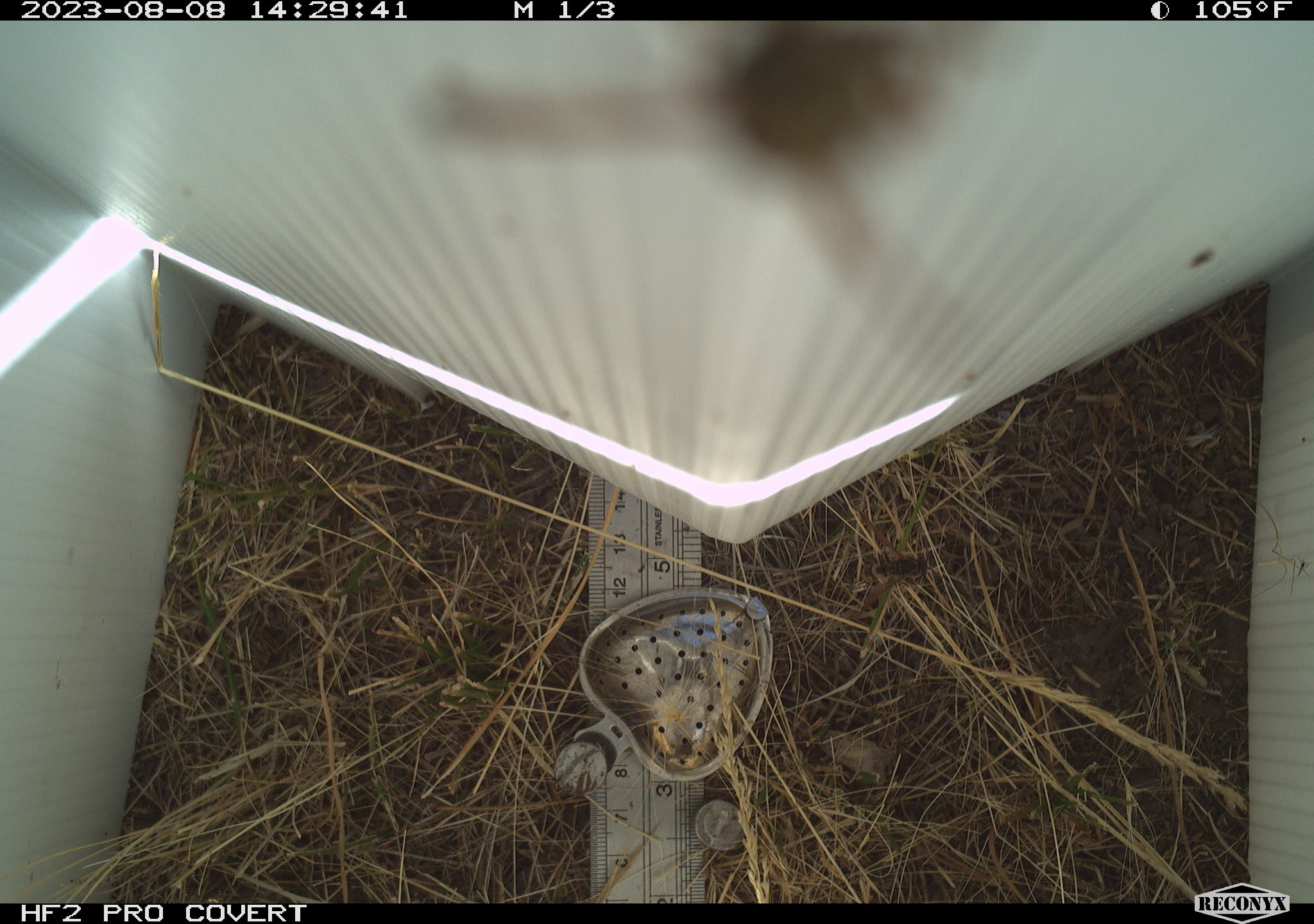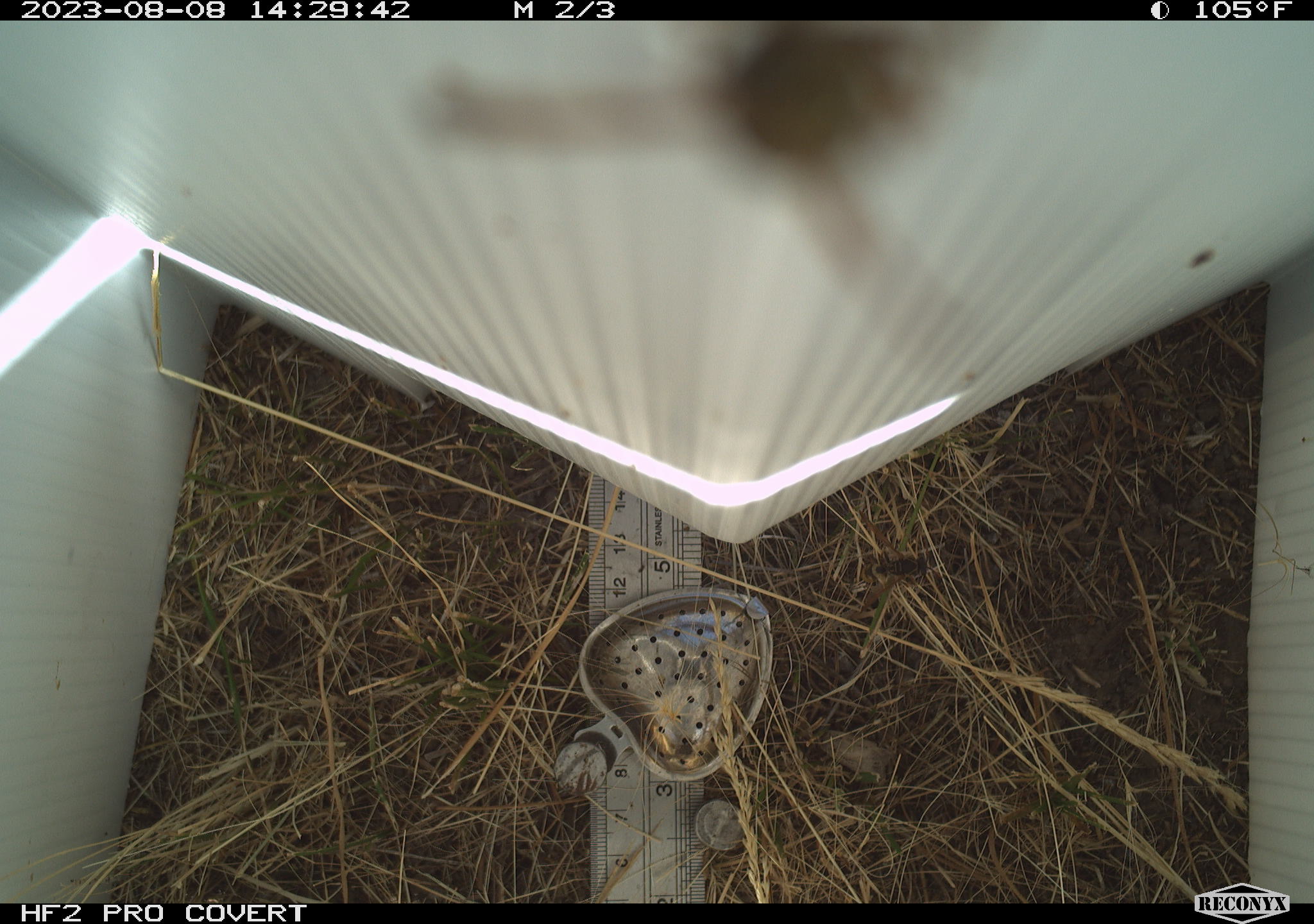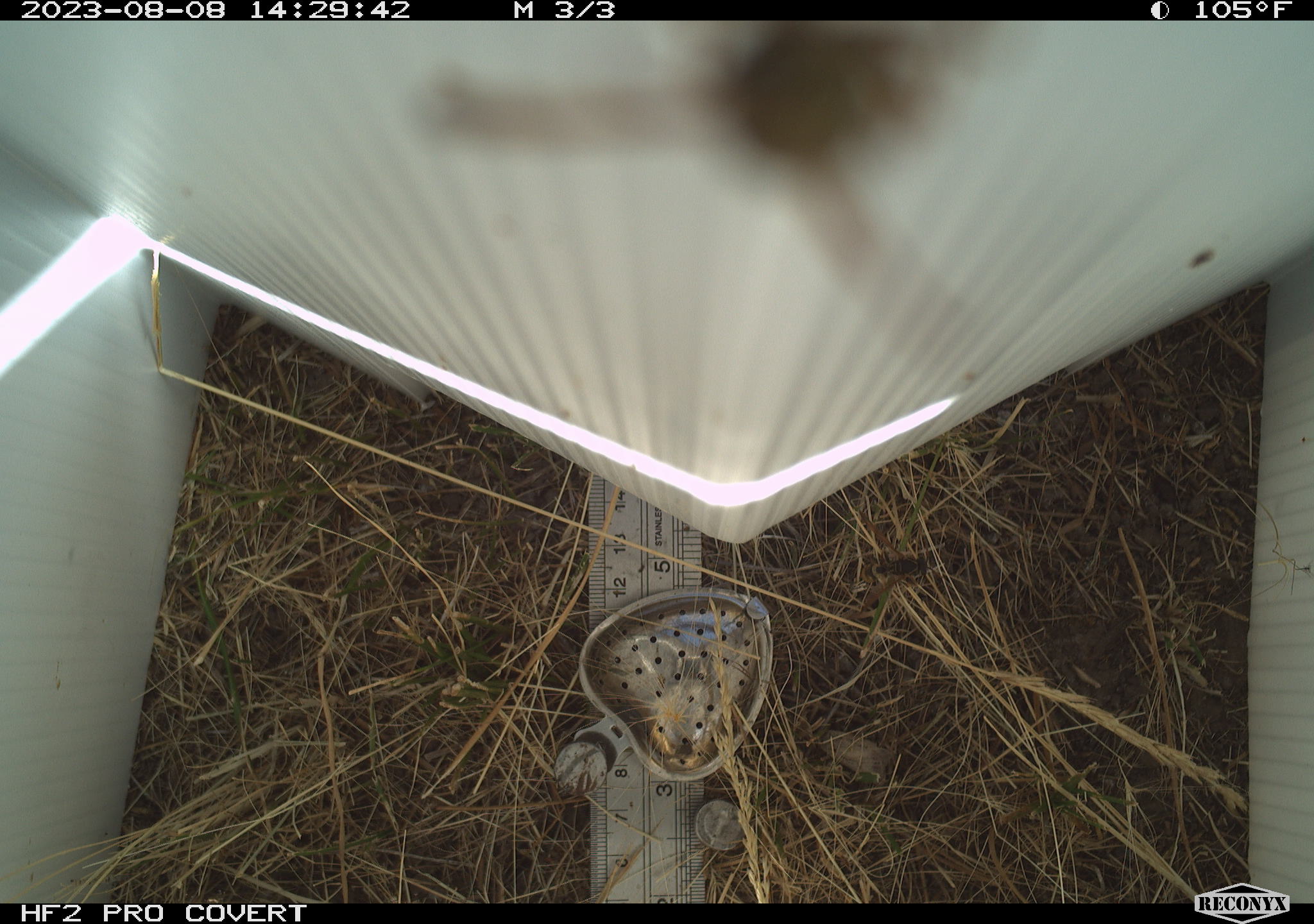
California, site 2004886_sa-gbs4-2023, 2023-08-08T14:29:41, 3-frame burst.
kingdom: Animalia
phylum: Arthropoda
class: Insecta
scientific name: Insecta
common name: insect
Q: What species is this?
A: Insect (Insecta).